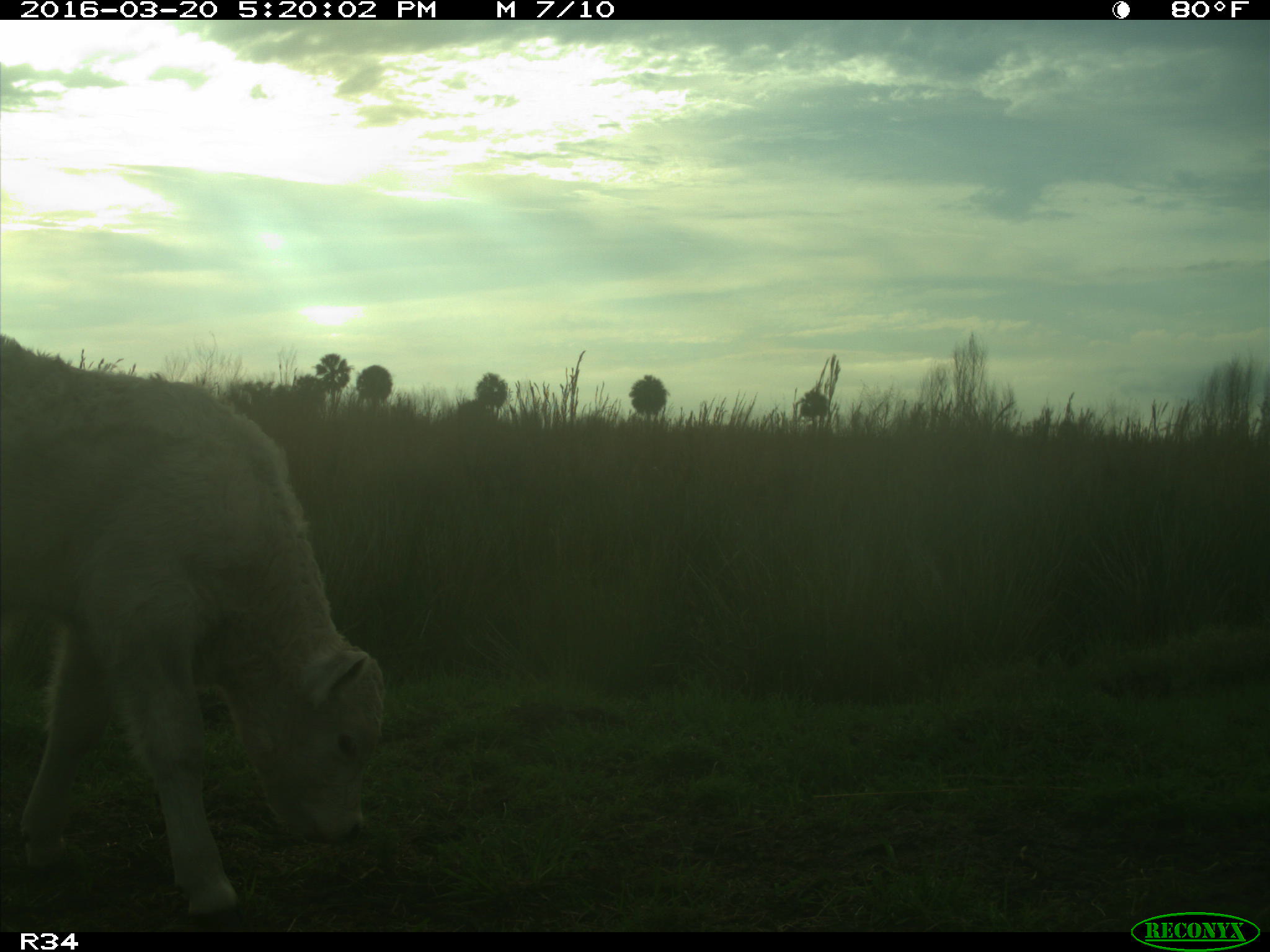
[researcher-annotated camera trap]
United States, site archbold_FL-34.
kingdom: Animalia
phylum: Chordata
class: Mammalia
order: Artiodactyla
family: Bovidae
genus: Bos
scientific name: Bos taurus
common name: domestic cow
Bos taurus (domestic cow).